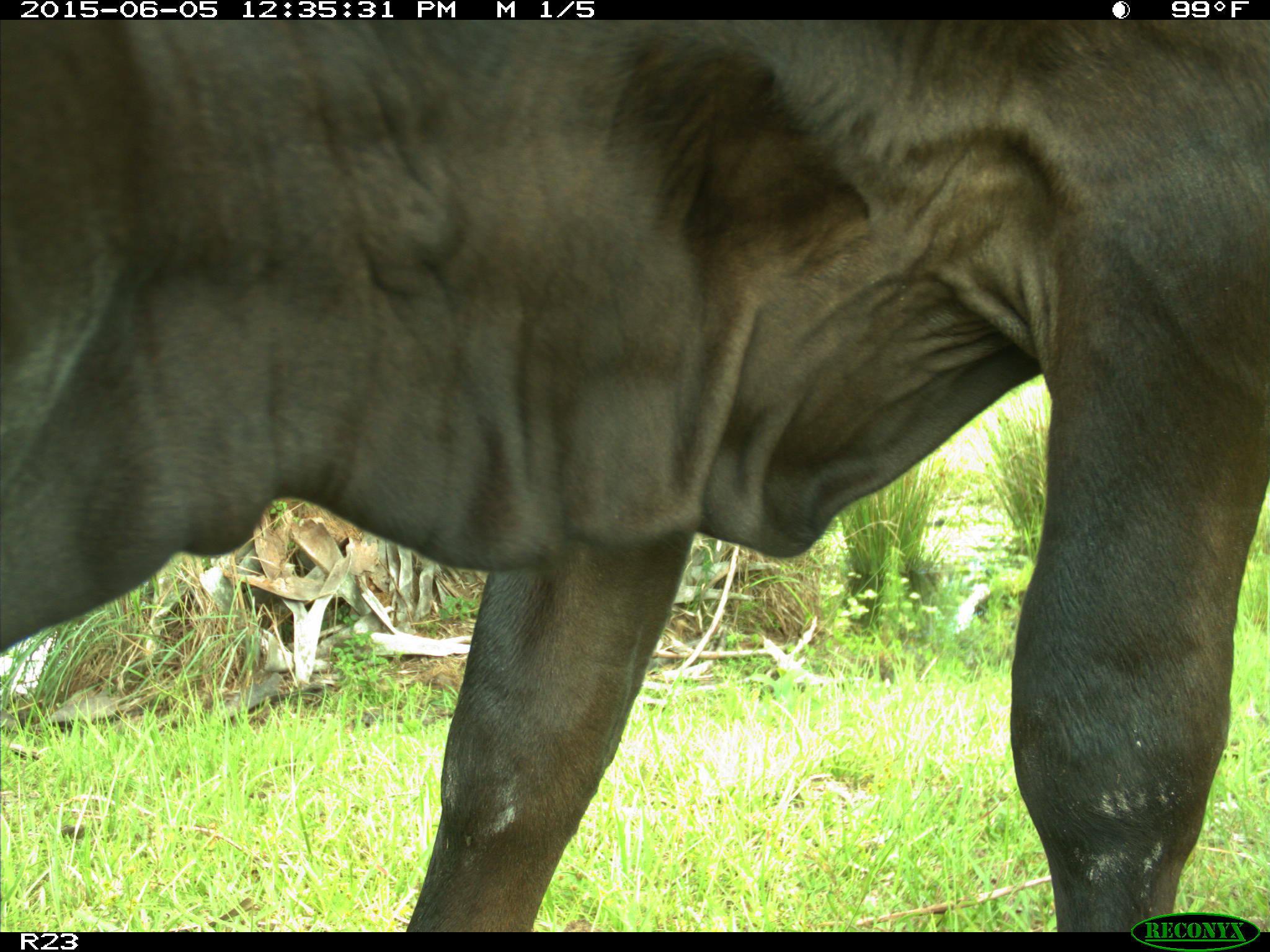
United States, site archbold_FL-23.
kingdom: Animalia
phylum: Chordata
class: Mammalia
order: Artiodactyla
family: Bovidae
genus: Bos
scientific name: Bos taurus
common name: domestic cow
Bos taurus (domestic cow).